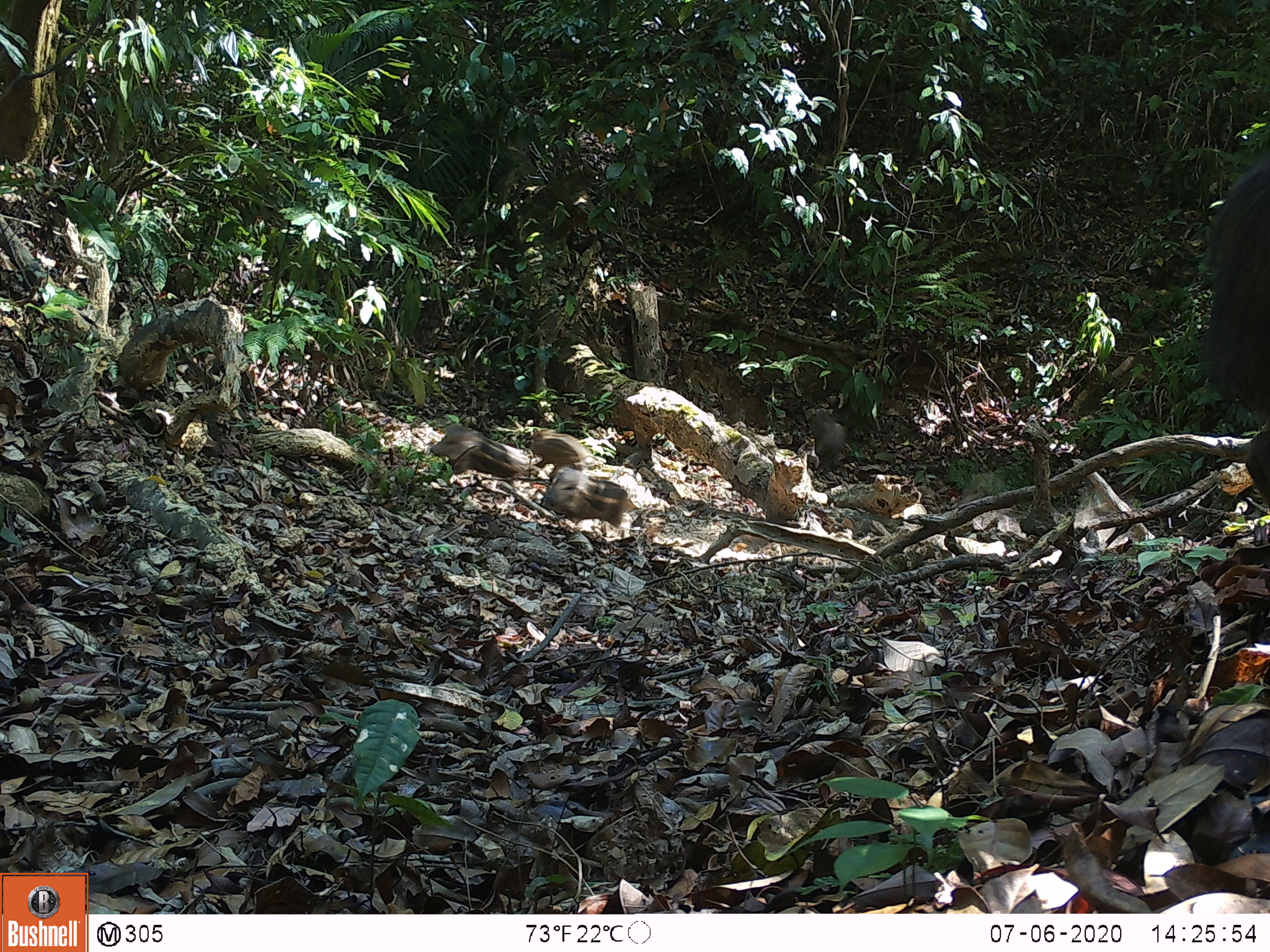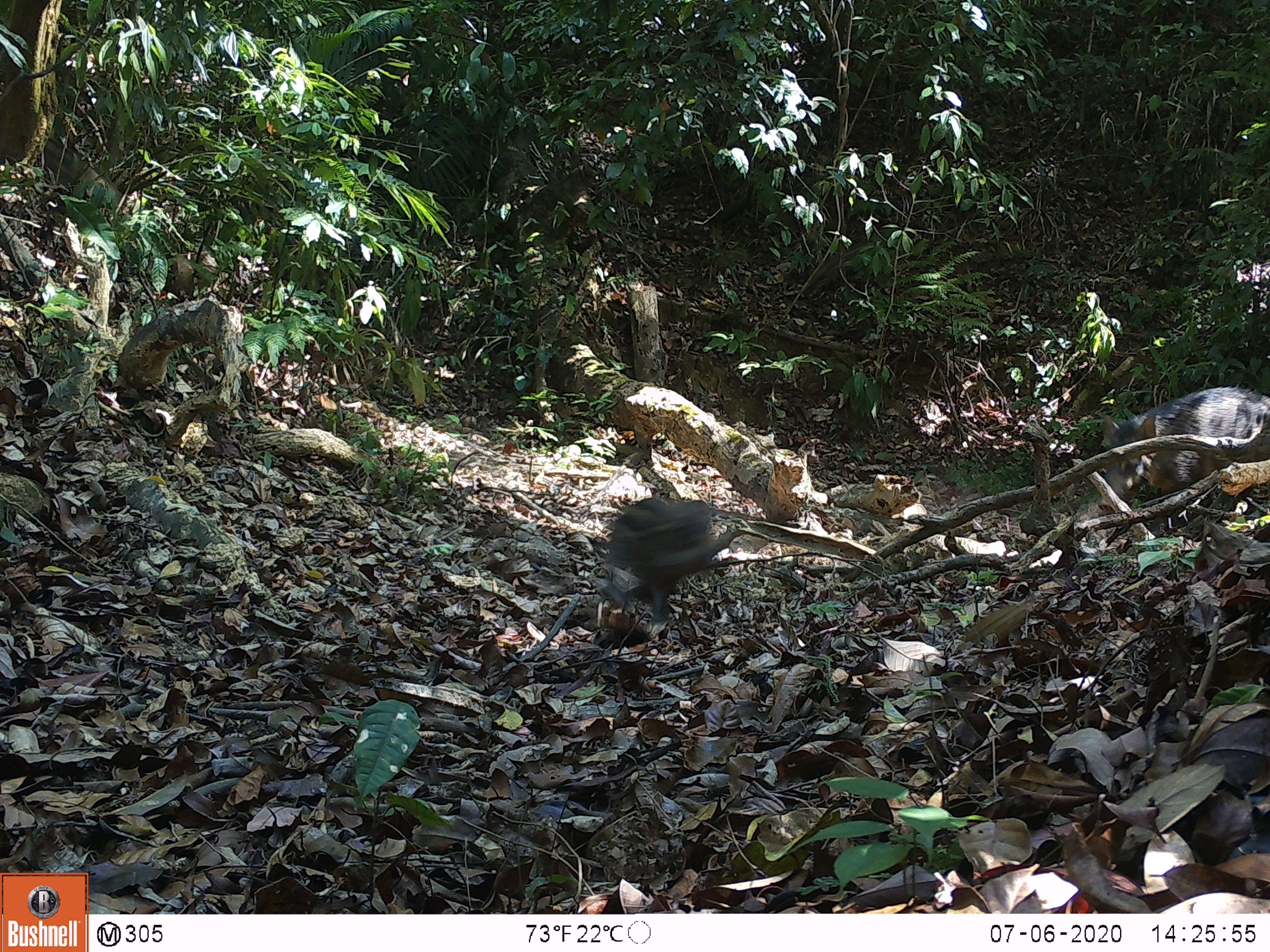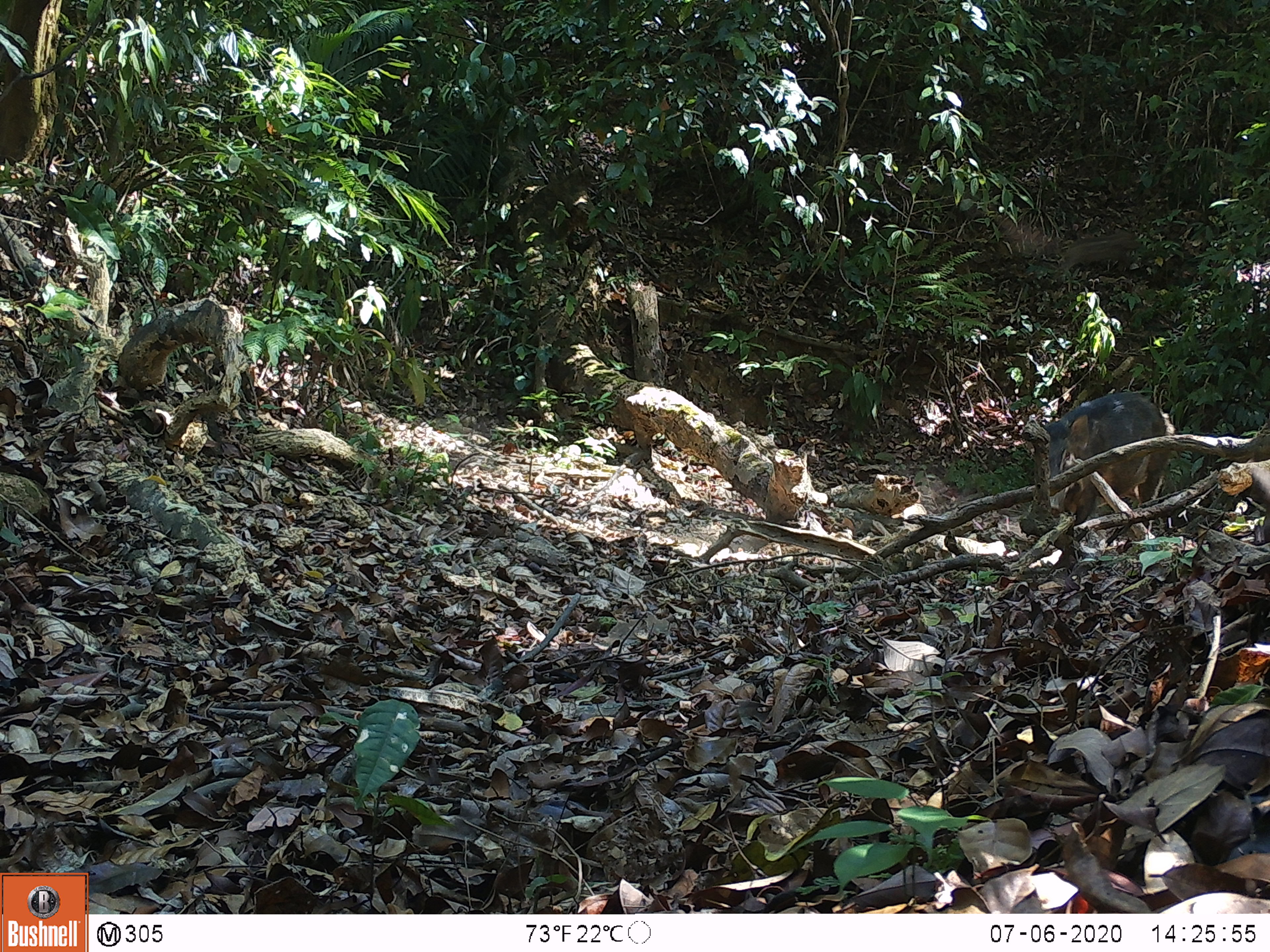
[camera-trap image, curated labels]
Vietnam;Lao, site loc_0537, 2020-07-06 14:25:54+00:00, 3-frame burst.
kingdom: Animalia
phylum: Chordata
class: Mammalia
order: Artiodactyla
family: Suidae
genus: Sus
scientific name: Sus scrofa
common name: eurasian wild pig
Eurasian wild pig (Sus scrofa). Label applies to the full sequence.